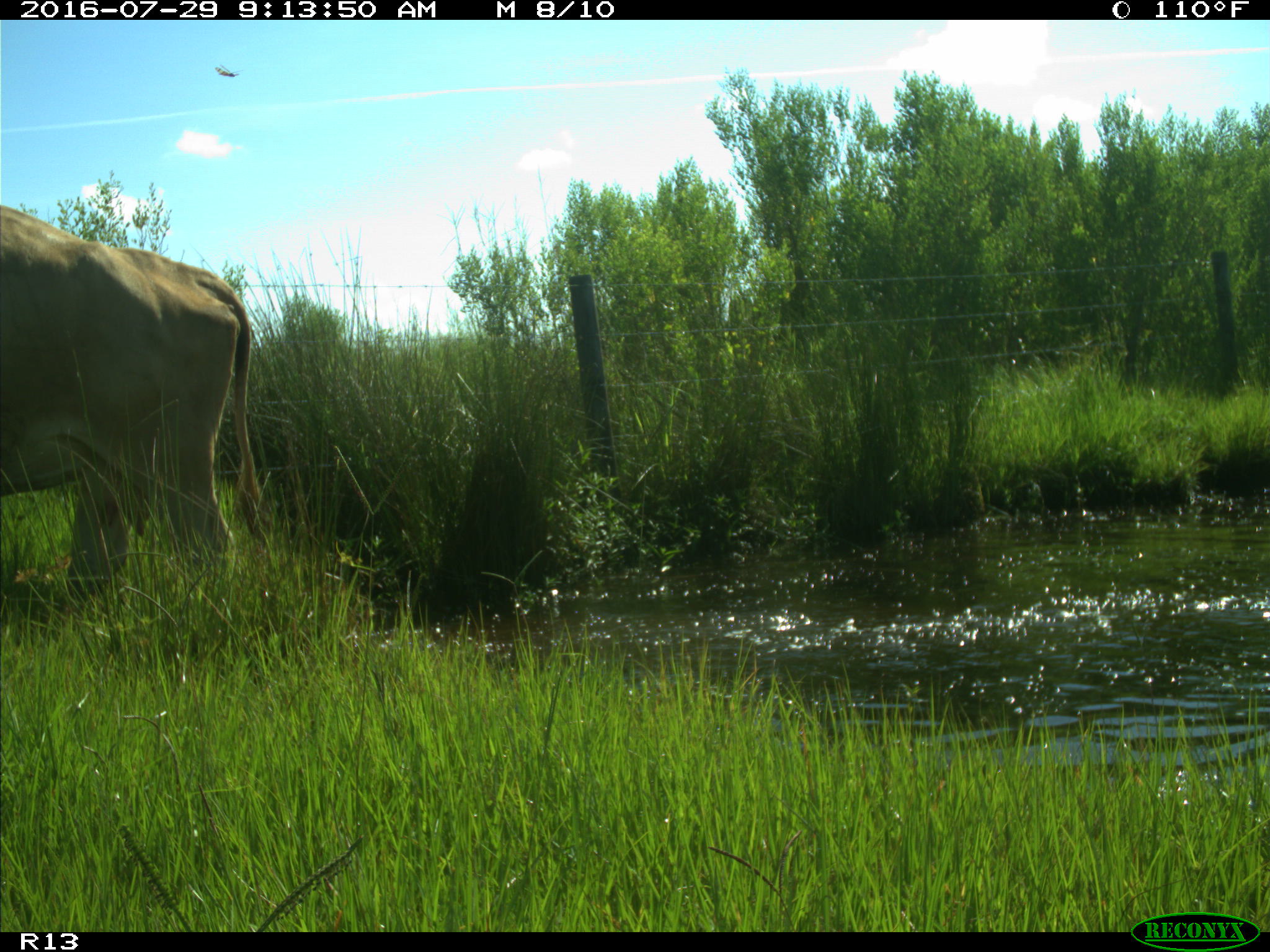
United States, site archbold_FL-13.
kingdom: Animalia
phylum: Chordata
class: Mammalia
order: Artiodactyla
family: Bovidae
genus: Bos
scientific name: Bos taurus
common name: domestic cow